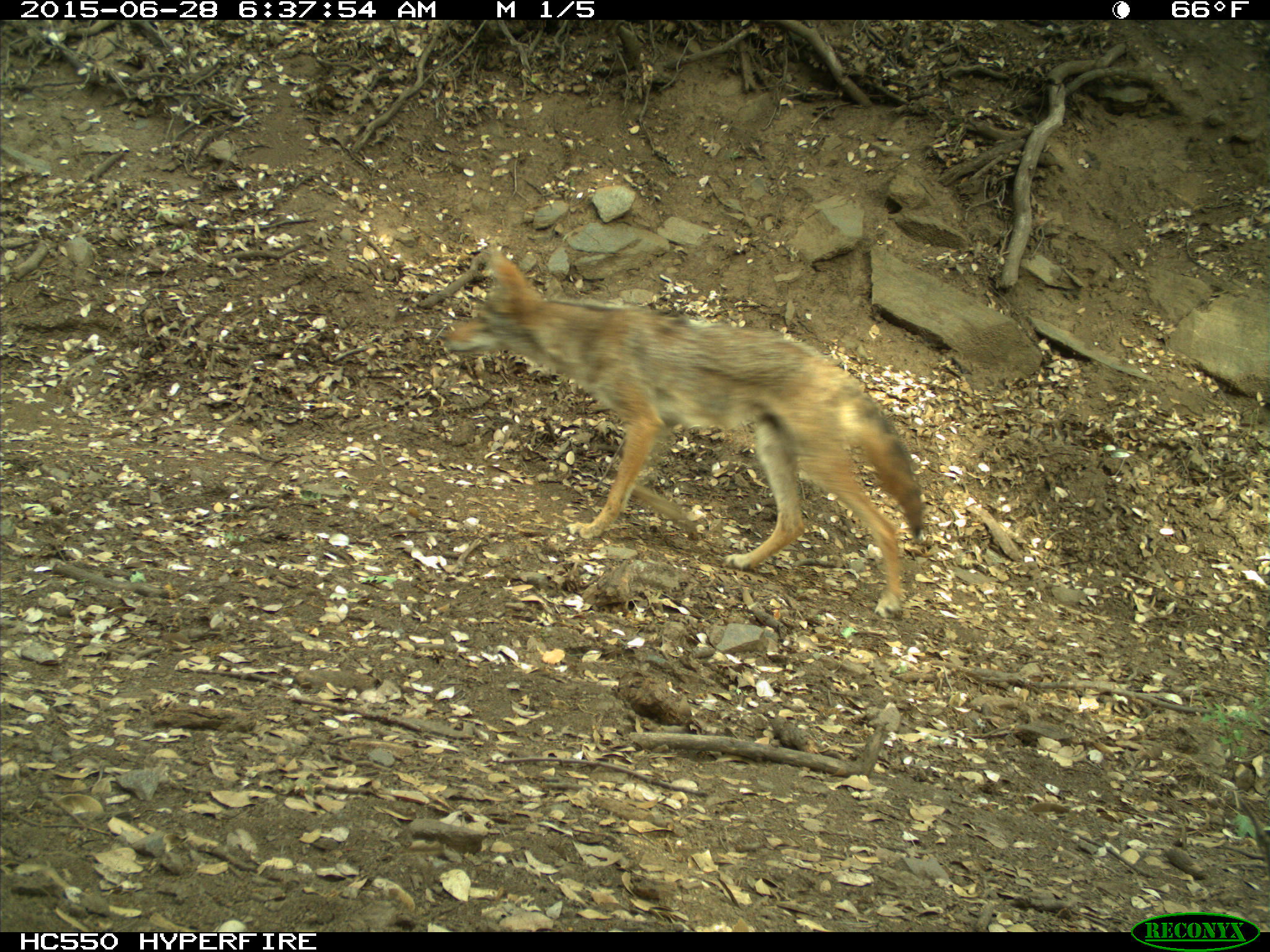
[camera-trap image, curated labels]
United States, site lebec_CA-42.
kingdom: Animalia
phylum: Chordata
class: Mammalia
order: Carnivora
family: Canidae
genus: Canis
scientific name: Canis latrans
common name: coyote